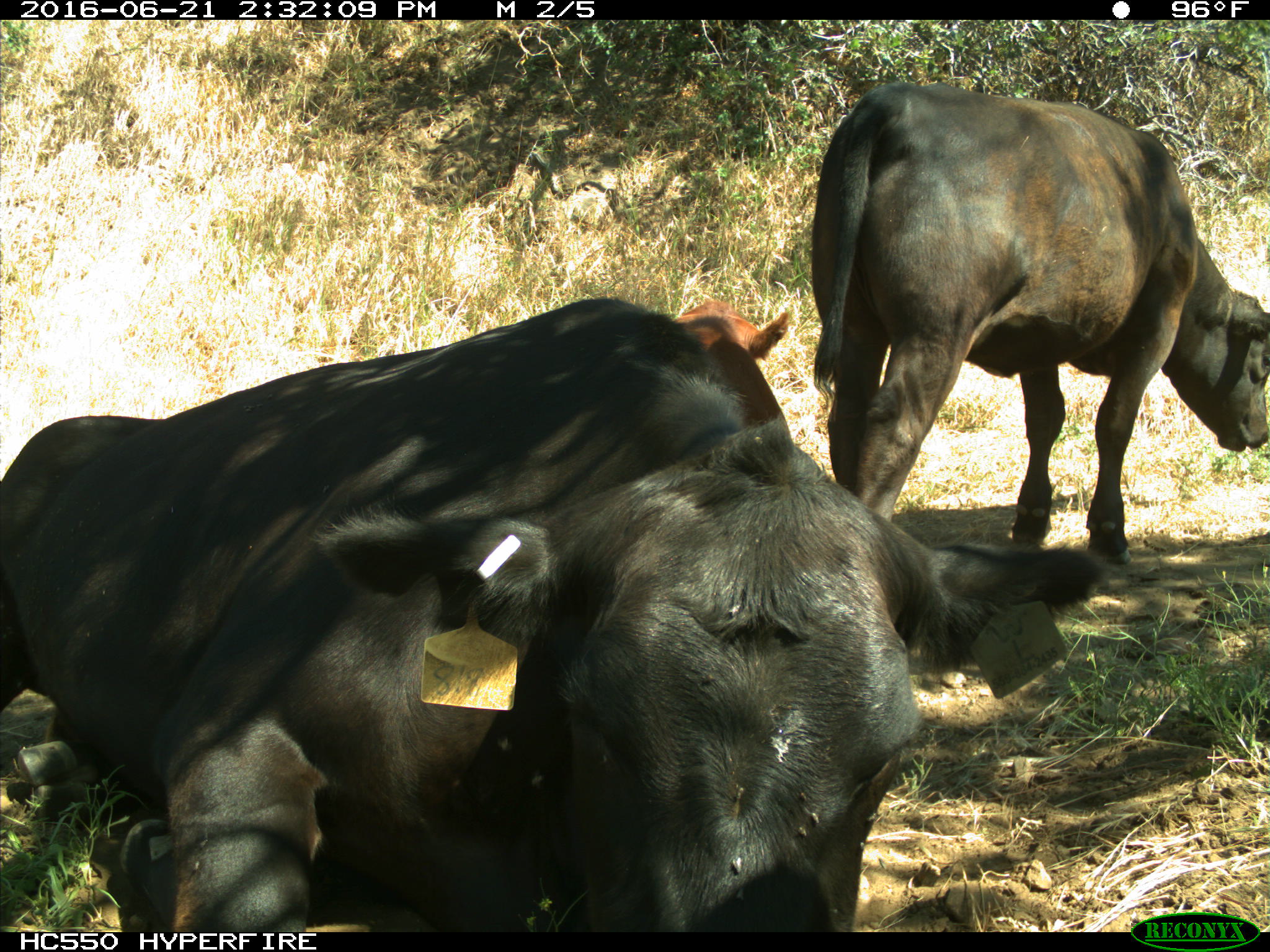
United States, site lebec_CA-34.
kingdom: Animalia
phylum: Chordata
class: Mammalia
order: Artiodactyla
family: Bovidae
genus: Bos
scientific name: Bos taurus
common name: domestic cow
Bos taurus (domestic cow).